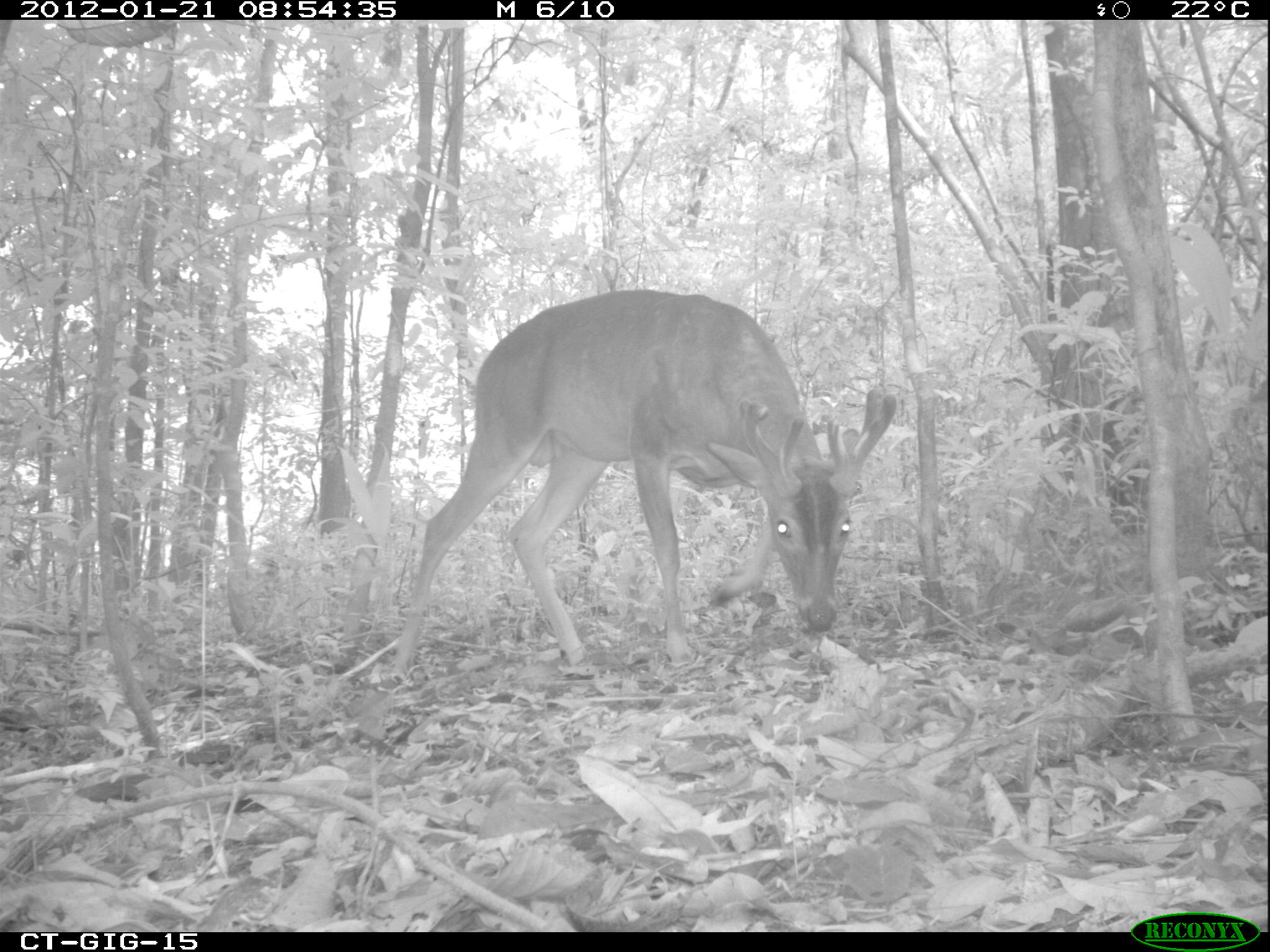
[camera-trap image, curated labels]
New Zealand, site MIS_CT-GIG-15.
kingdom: Animalia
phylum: Chordata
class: Mammalia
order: Artiodactyla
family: Cervidae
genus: Odocoileus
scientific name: Odocoileus virginianus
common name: white-tailed deer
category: white tailed deer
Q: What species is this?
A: White tailed deer (white-tailed deer) (Odocoileus virginianus).